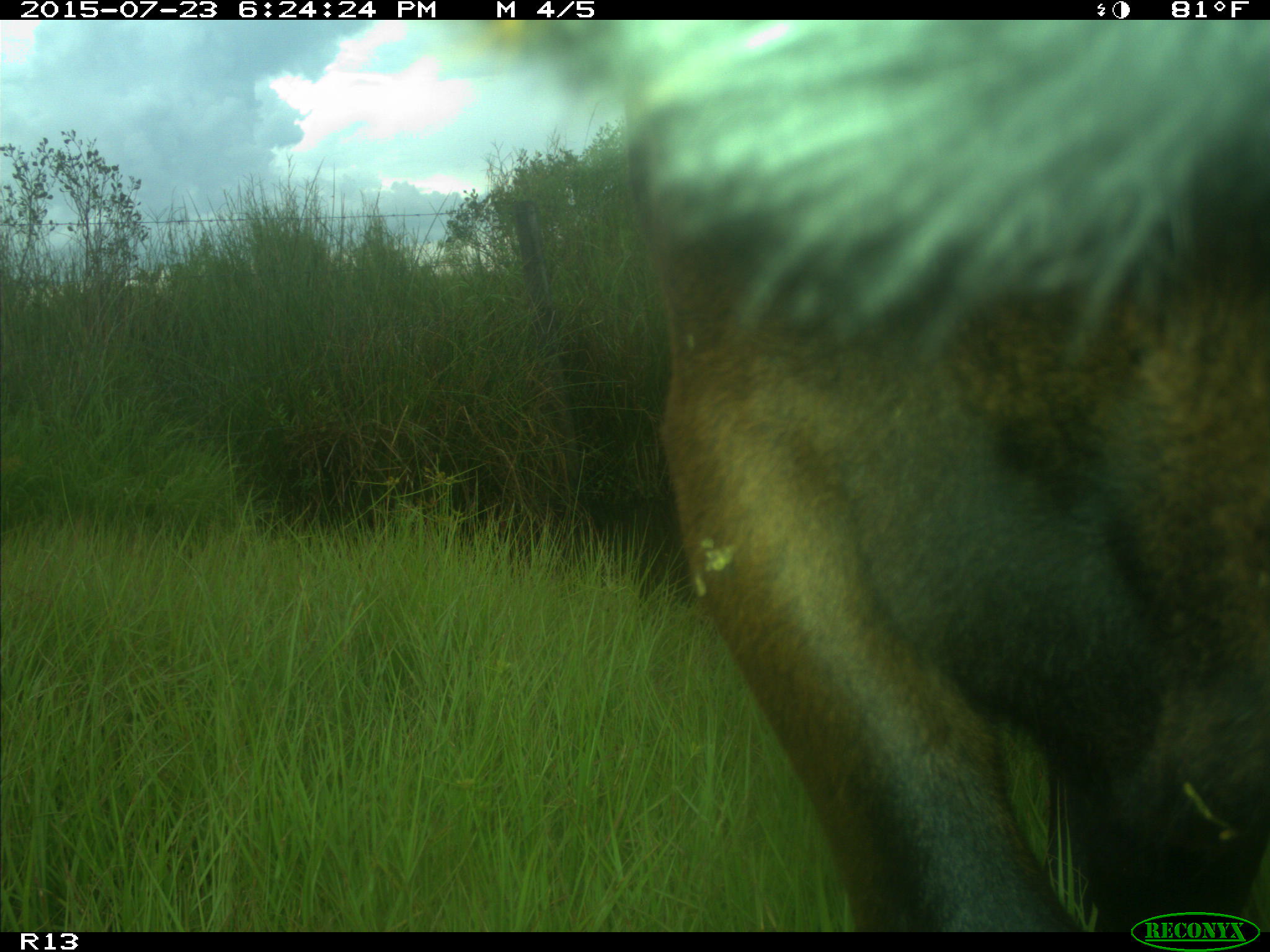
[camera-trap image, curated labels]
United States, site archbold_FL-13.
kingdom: Animalia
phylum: Chordata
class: Mammalia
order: Artiodactyla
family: Bovidae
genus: Bos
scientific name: Bos taurus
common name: domestic cow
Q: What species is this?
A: Bos taurus (domestic cow).